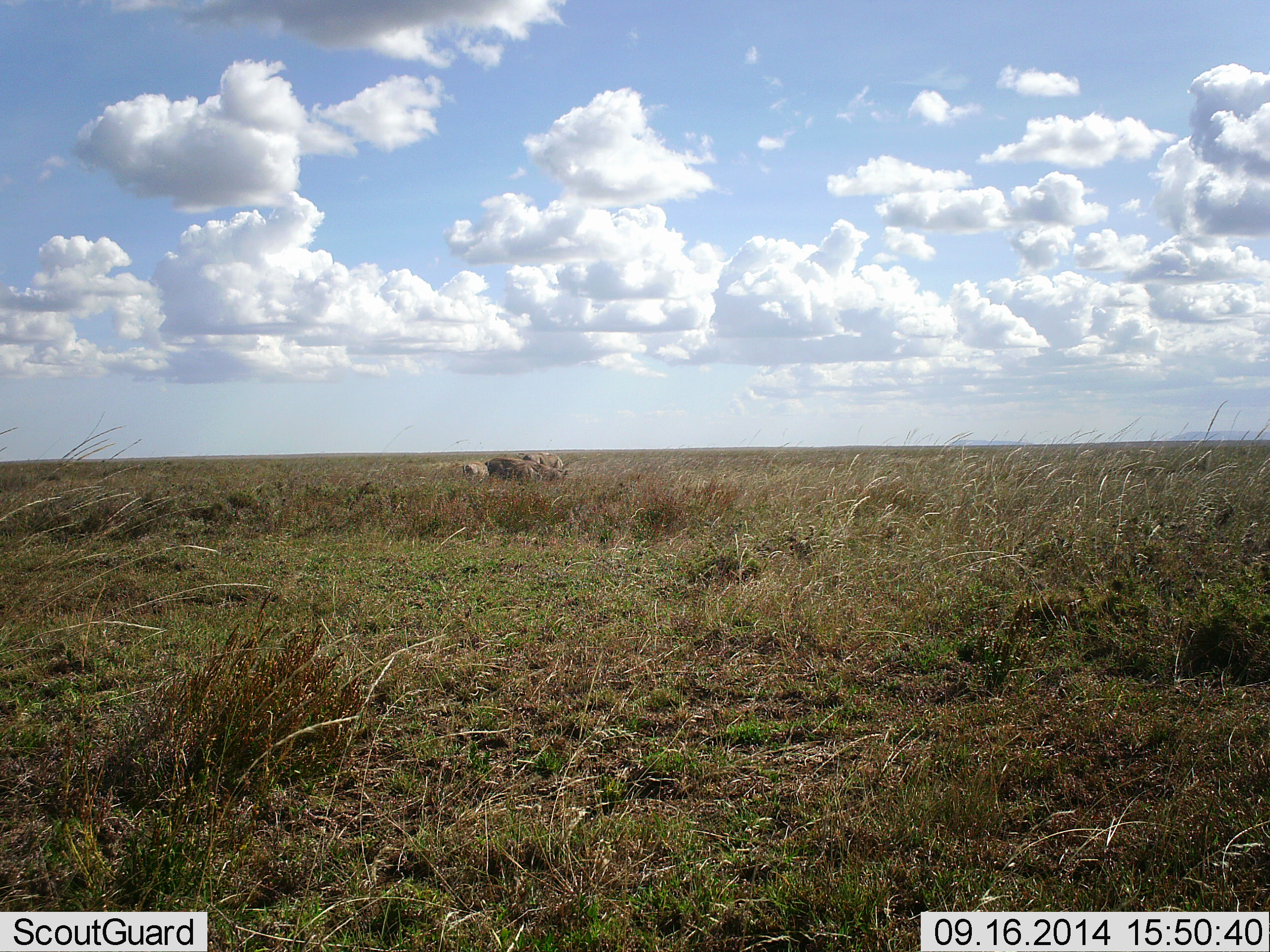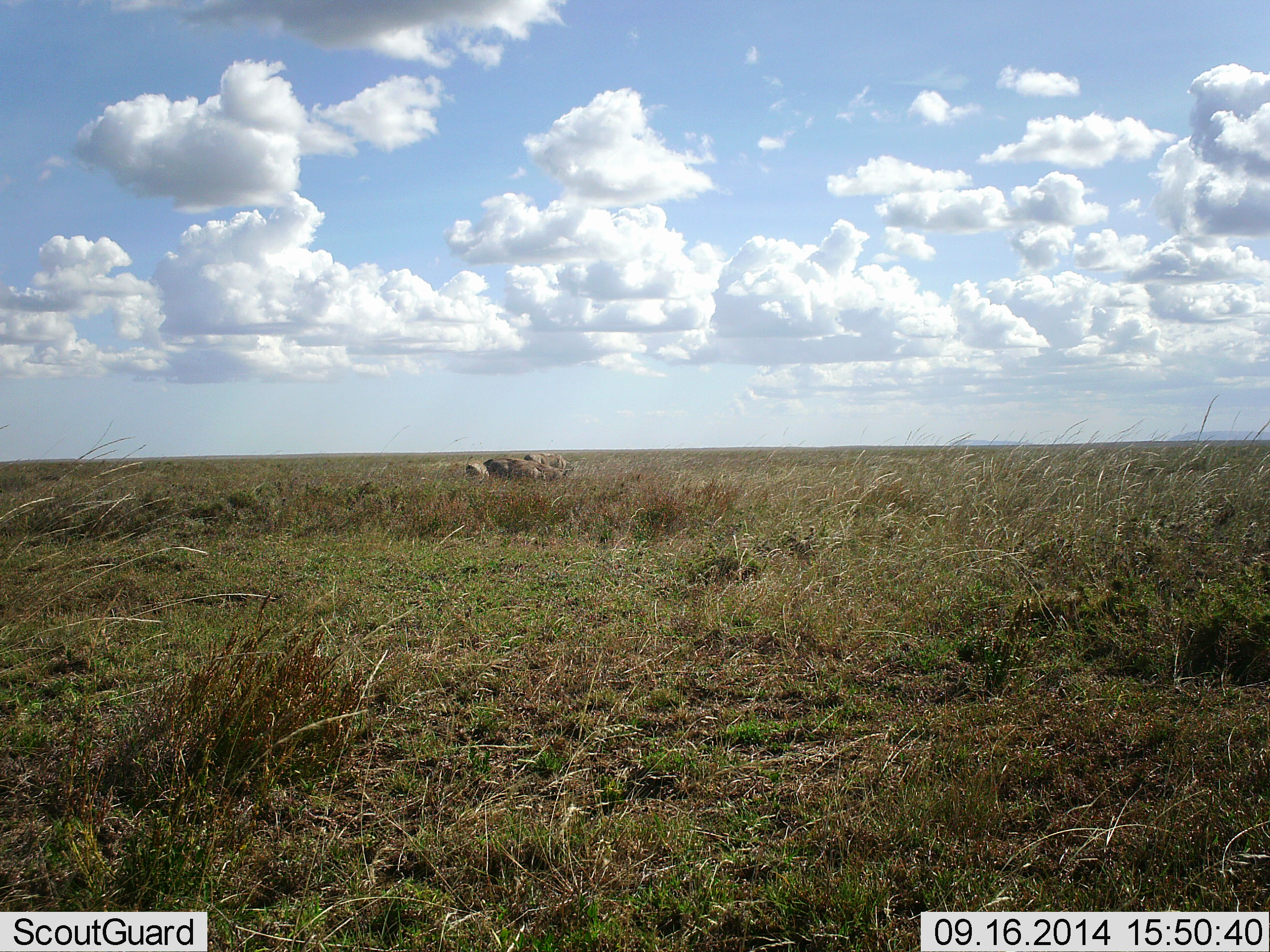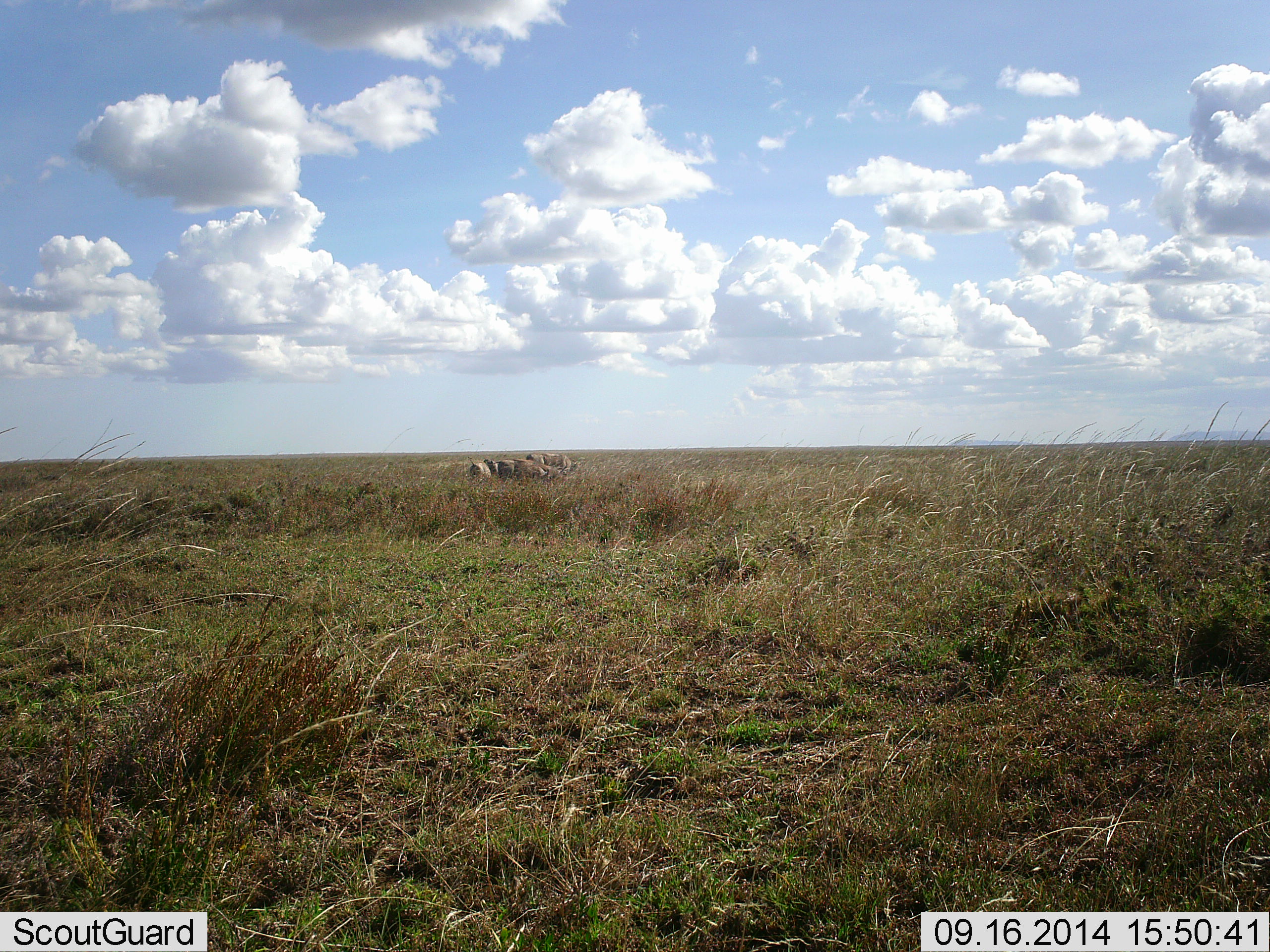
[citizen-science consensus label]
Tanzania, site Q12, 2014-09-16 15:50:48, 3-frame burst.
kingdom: Animalia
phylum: Chordata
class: Mammalia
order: Carnivora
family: Felidae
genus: Panthera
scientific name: Panthera leo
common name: lion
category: lionfemale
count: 4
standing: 0%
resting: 14%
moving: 14%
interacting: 43%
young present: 0%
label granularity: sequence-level